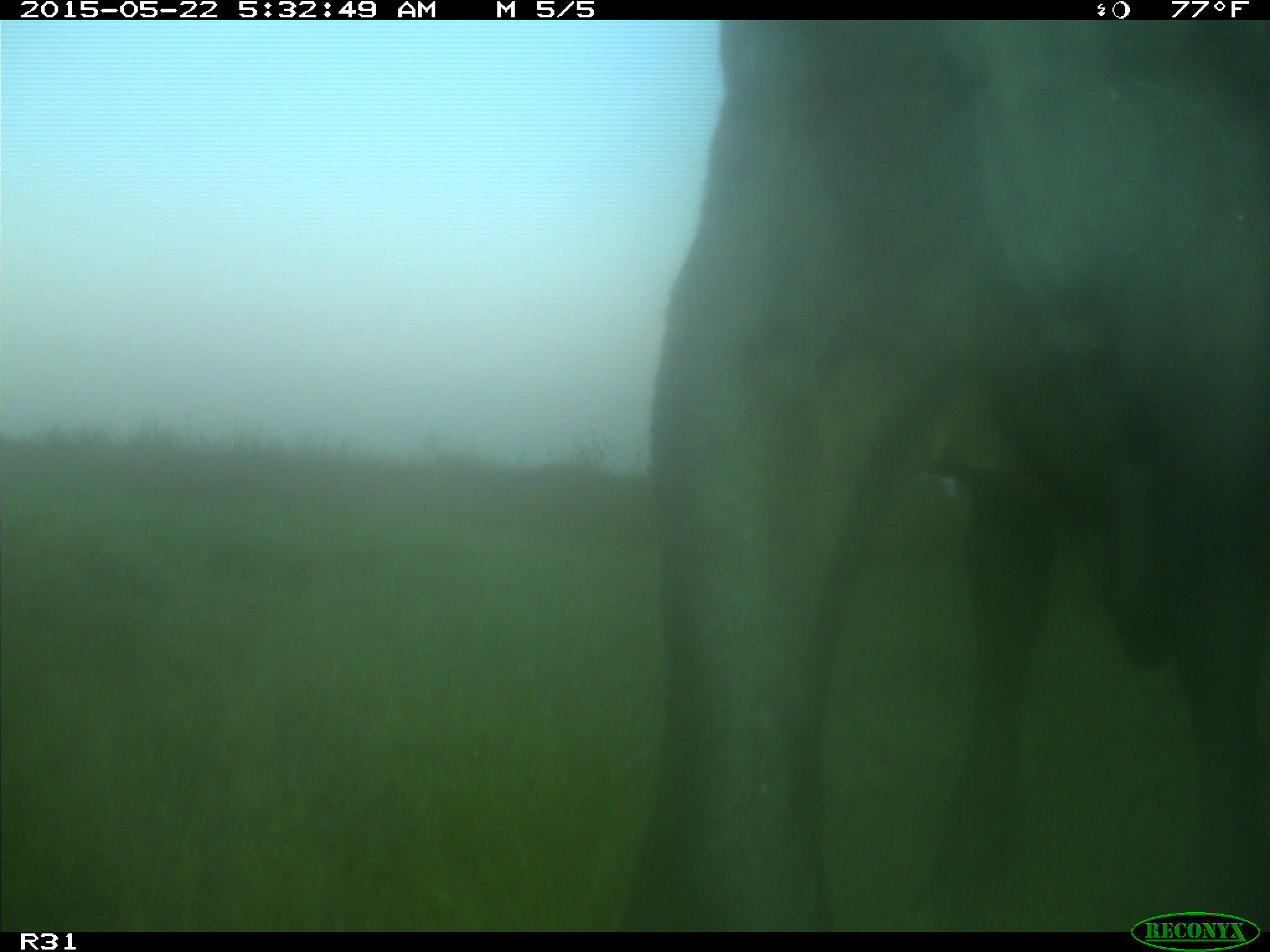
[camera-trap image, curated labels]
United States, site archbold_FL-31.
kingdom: Animalia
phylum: Chordata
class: Mammalia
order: Artiodactyla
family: Bovidae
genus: Bos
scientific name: Bos taurus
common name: domestic cow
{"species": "Bos taurus (domestic cow)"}